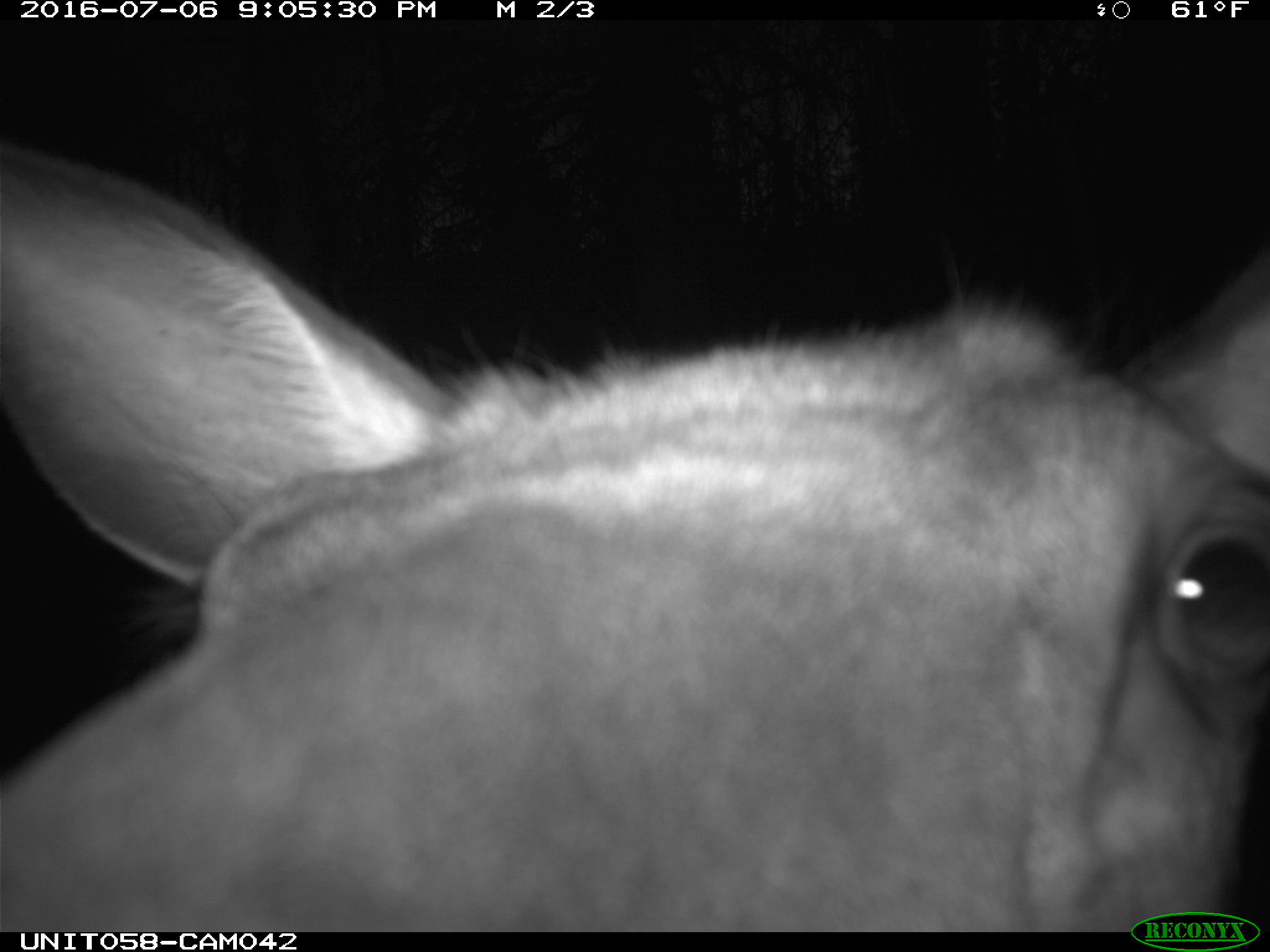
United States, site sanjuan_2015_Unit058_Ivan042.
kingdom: Animalia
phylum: Chordata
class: Mammalia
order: Artiodactyla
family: Cervidae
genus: Cervus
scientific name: Cervus elaphus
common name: red deer